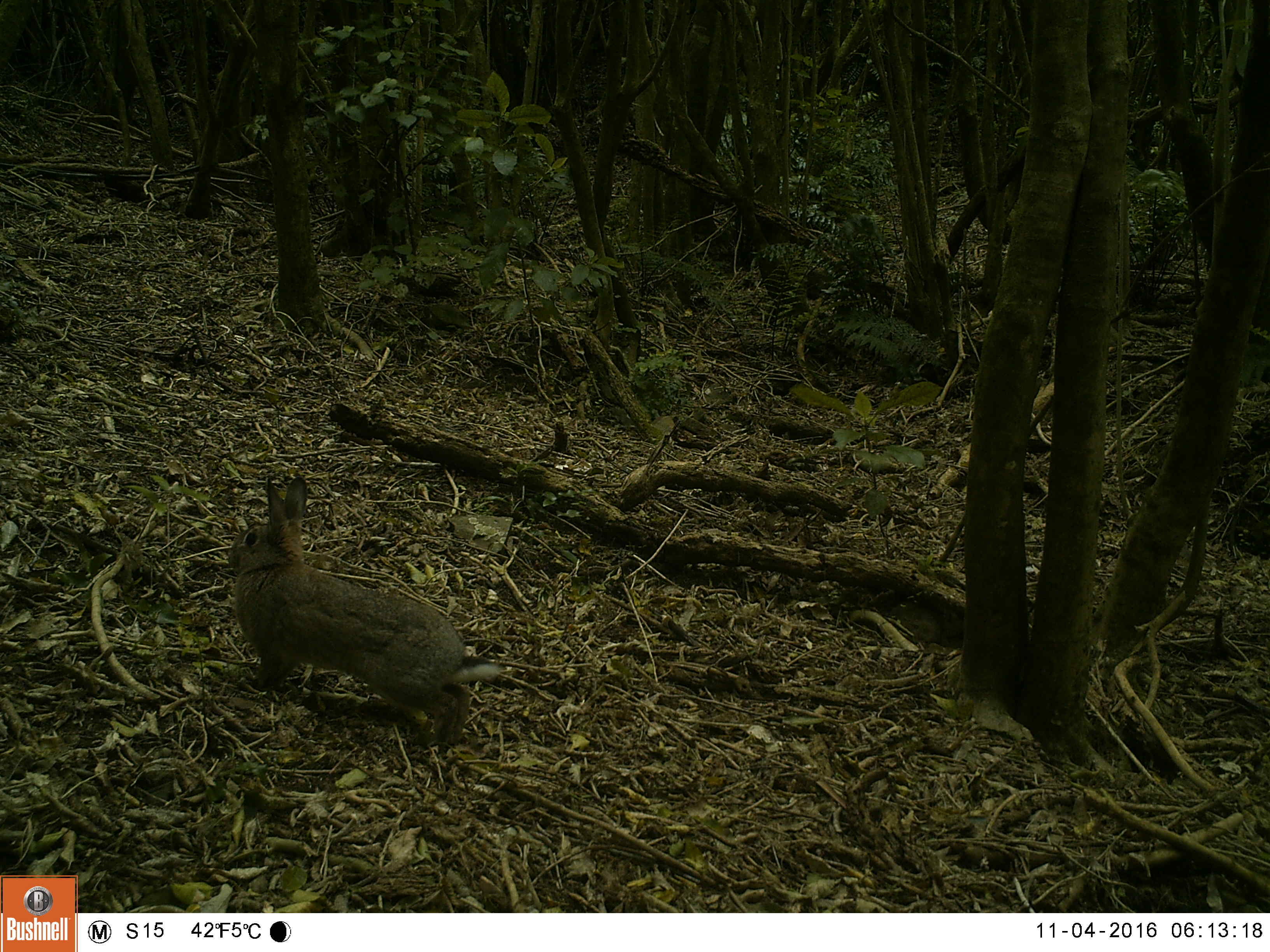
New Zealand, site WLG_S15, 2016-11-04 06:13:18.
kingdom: Animalia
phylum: Chordata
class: Mammalia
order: Lagomorpha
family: Leporidae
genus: Oryctolagus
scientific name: Oryctolagus cuniculus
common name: european rabbit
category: rabbit